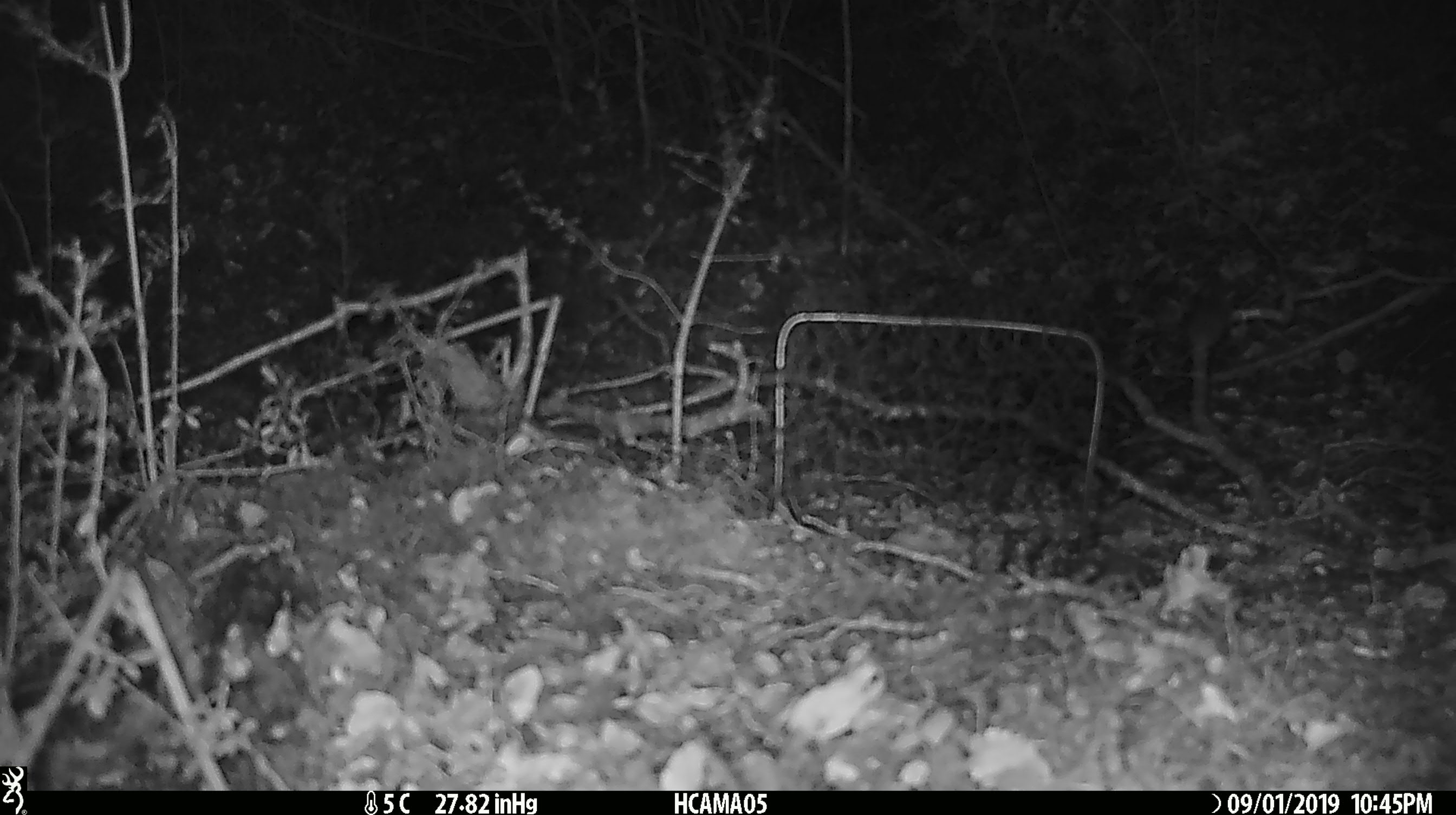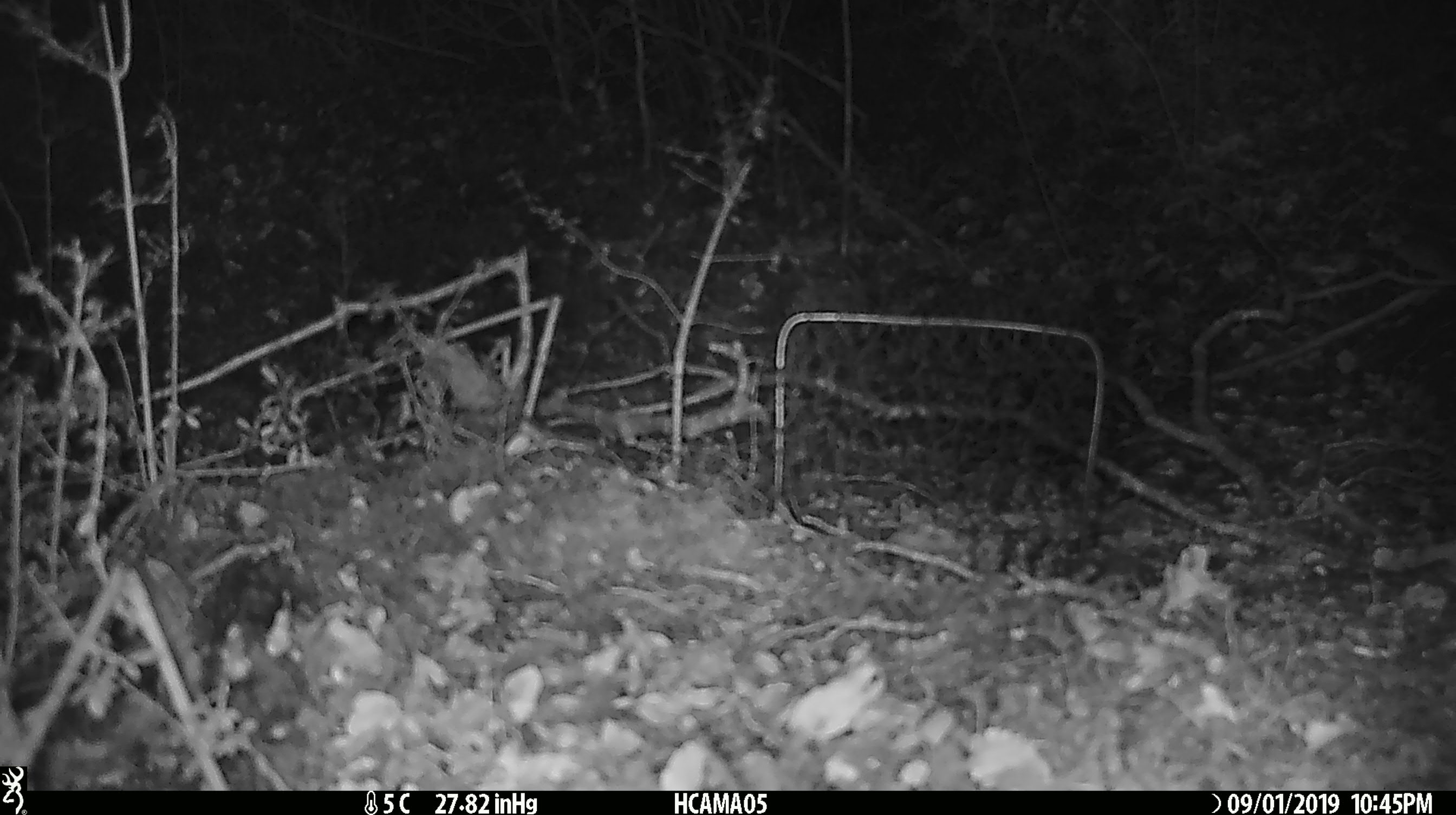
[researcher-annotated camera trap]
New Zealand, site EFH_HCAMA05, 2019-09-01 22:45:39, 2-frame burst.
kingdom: Animalia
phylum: Chordata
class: Mammalia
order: Rodentia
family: Muridae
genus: Mus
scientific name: Mus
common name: mouse